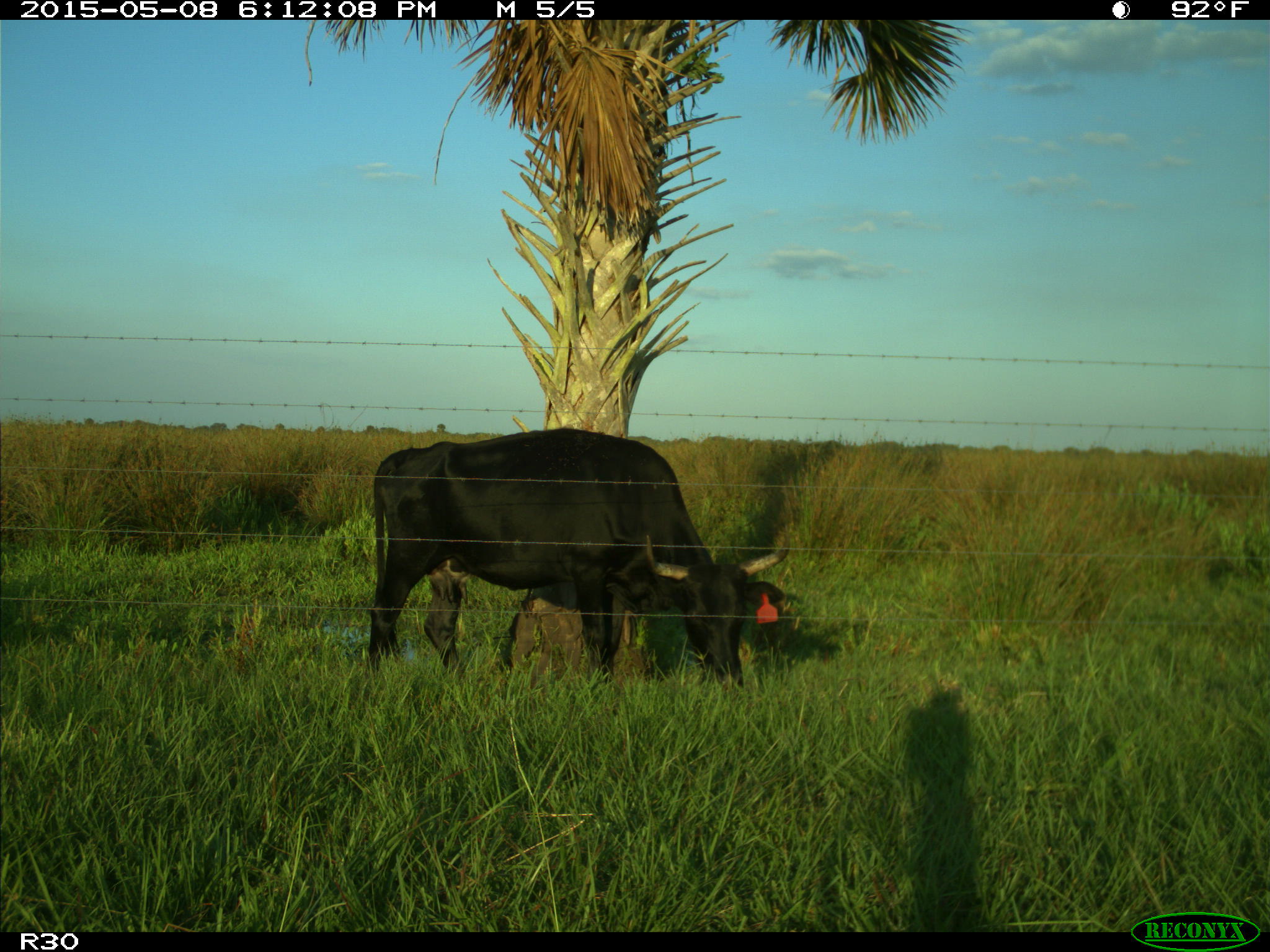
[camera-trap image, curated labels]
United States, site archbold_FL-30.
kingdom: Animalia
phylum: Chordata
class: Mammalia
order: Artiodactyla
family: Bovidae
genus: Bos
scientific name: Bos taurus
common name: domestic cow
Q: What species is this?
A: Bos taurus (domestic cow).